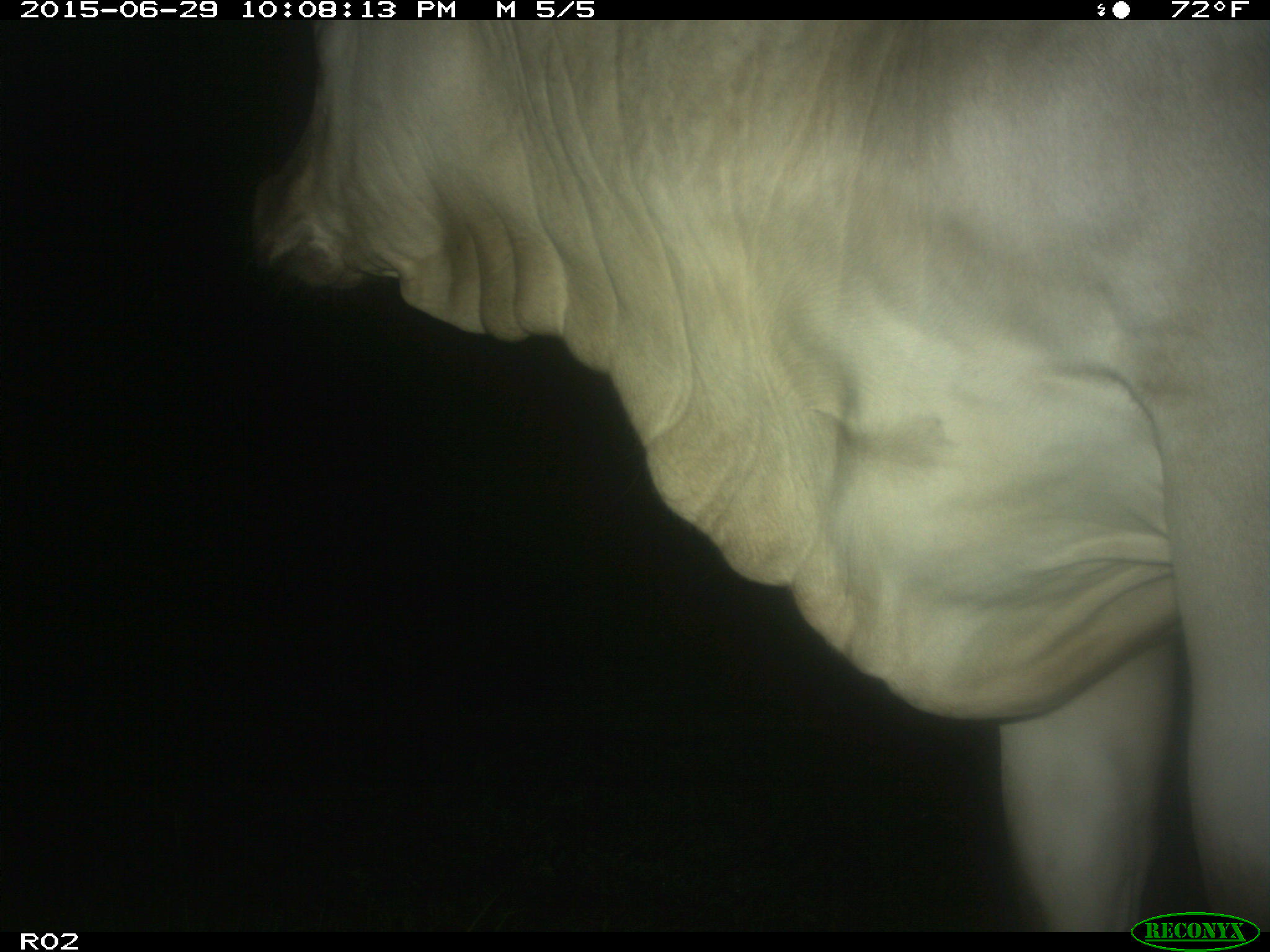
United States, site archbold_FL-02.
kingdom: Animalia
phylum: Chordata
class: Mammalia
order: Artiodactyla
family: Bovidae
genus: Bos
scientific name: Bos taurus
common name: domestic cow